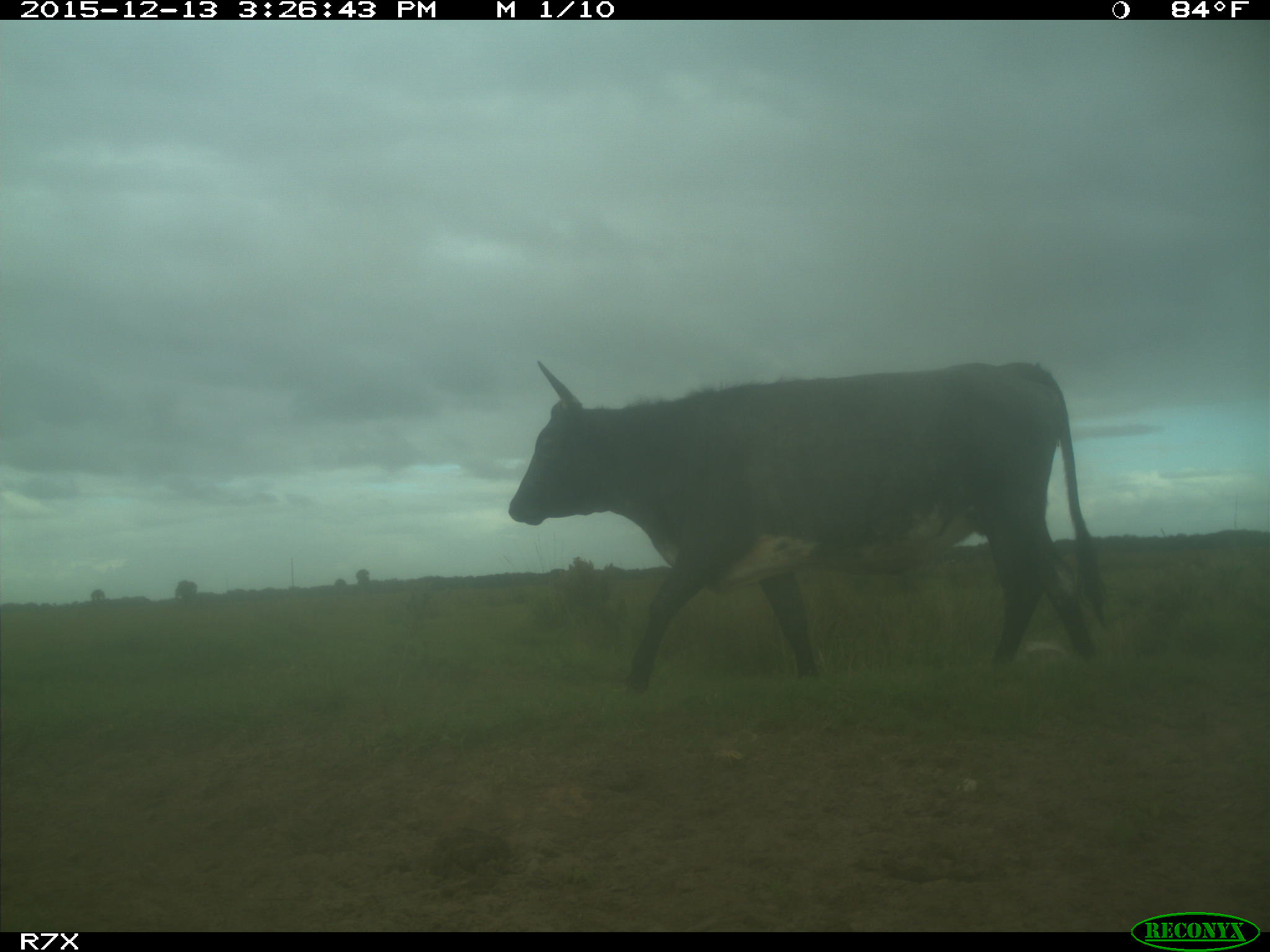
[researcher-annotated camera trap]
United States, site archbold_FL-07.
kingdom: Animalia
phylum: Chordata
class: Mammalia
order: Artiodactyla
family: Bovidae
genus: Bos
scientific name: Bos taurus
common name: domestic cow